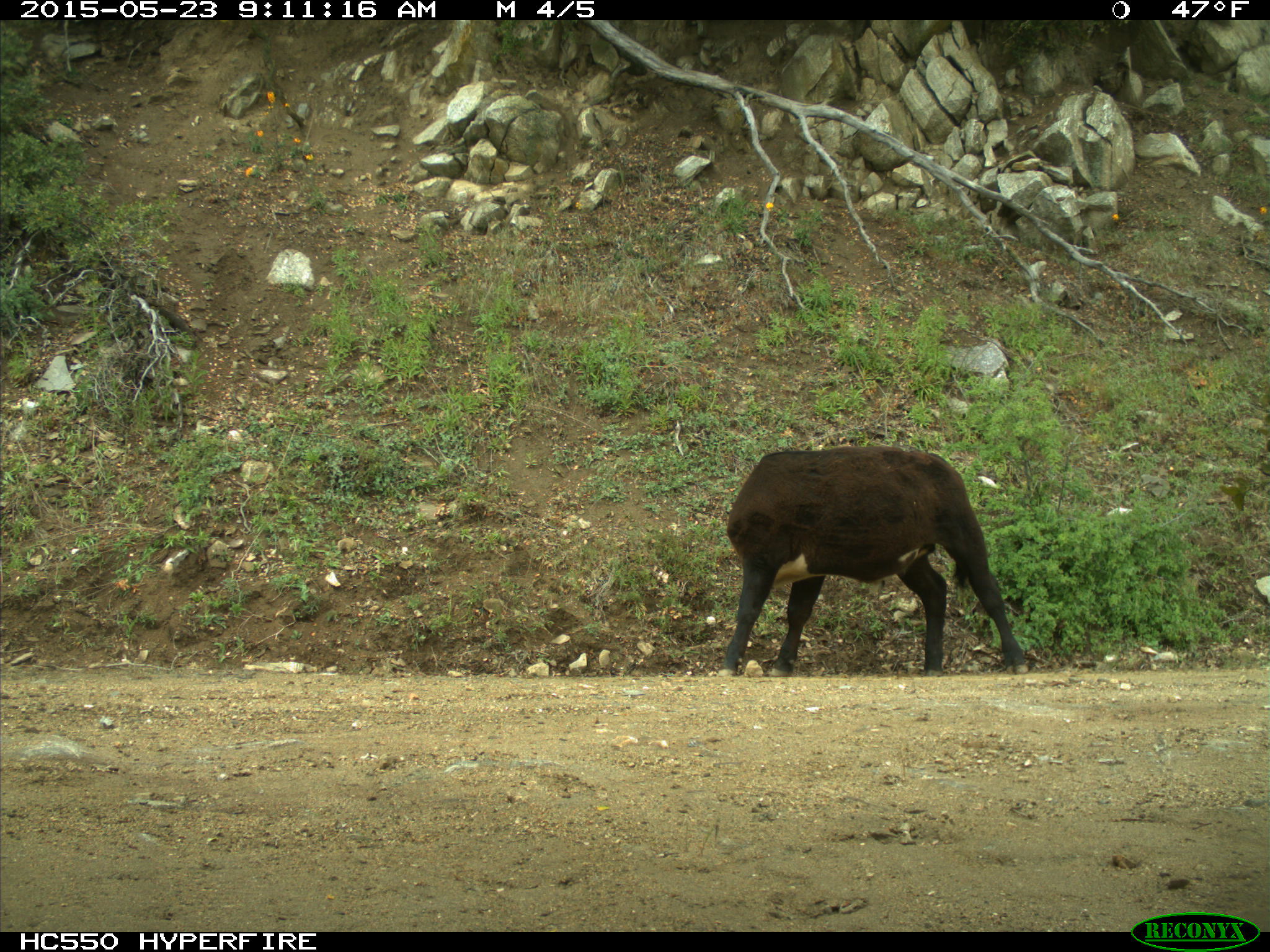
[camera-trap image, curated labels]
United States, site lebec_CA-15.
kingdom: Animalia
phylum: Chordata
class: Mammalia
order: Artiodactyla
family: Bovidae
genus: Bos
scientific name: Bos taurus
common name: domestic cow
Bos taurus (domestic cow).